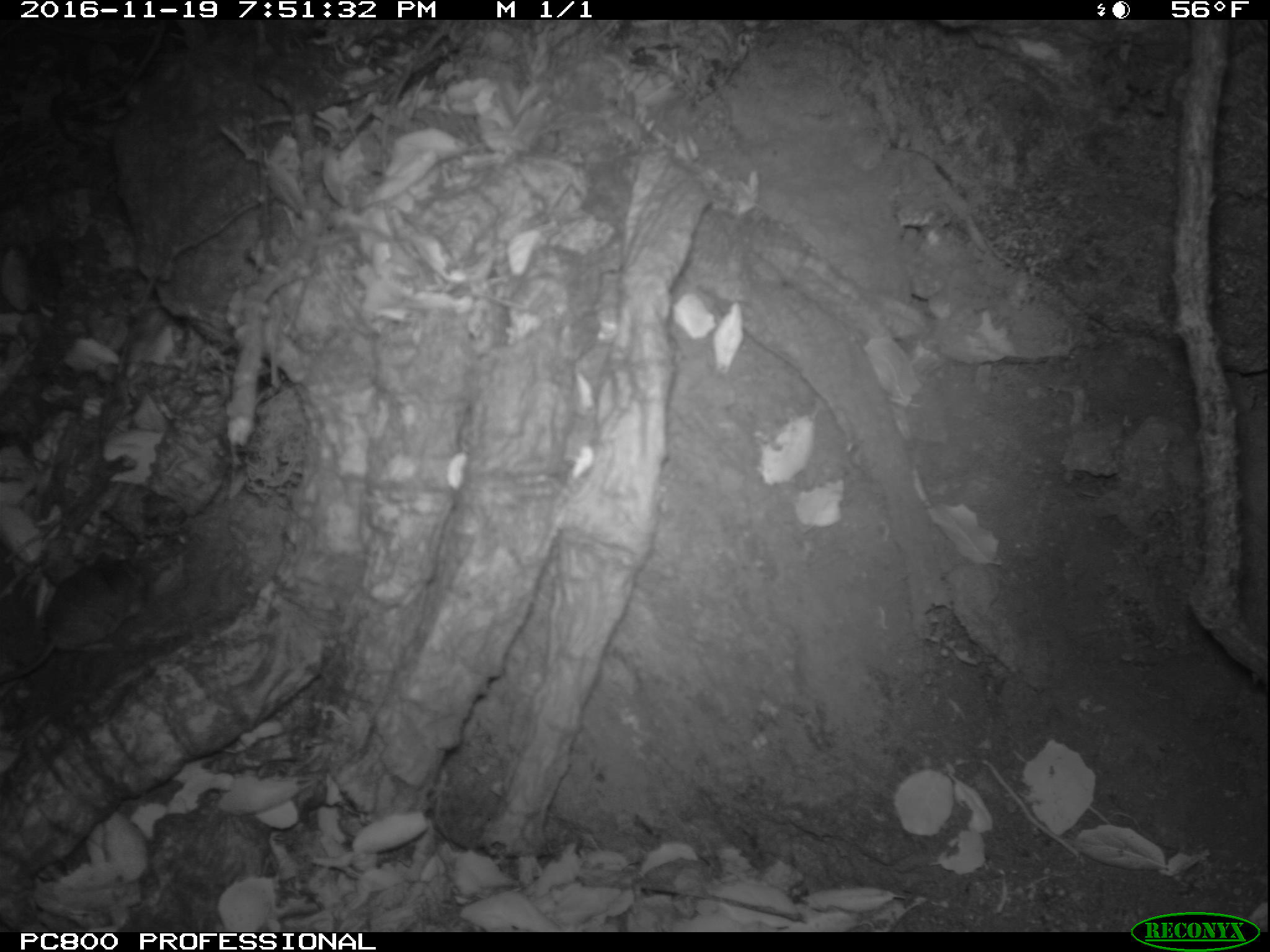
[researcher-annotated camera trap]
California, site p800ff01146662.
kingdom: Animalia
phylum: Chordata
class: Mammalia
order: Rodentia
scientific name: Rodentia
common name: rodent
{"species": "rodent (Rodentia)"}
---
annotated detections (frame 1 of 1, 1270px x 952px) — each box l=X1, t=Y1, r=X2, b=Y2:
rodent: l=0, t=551, r=149, b=684